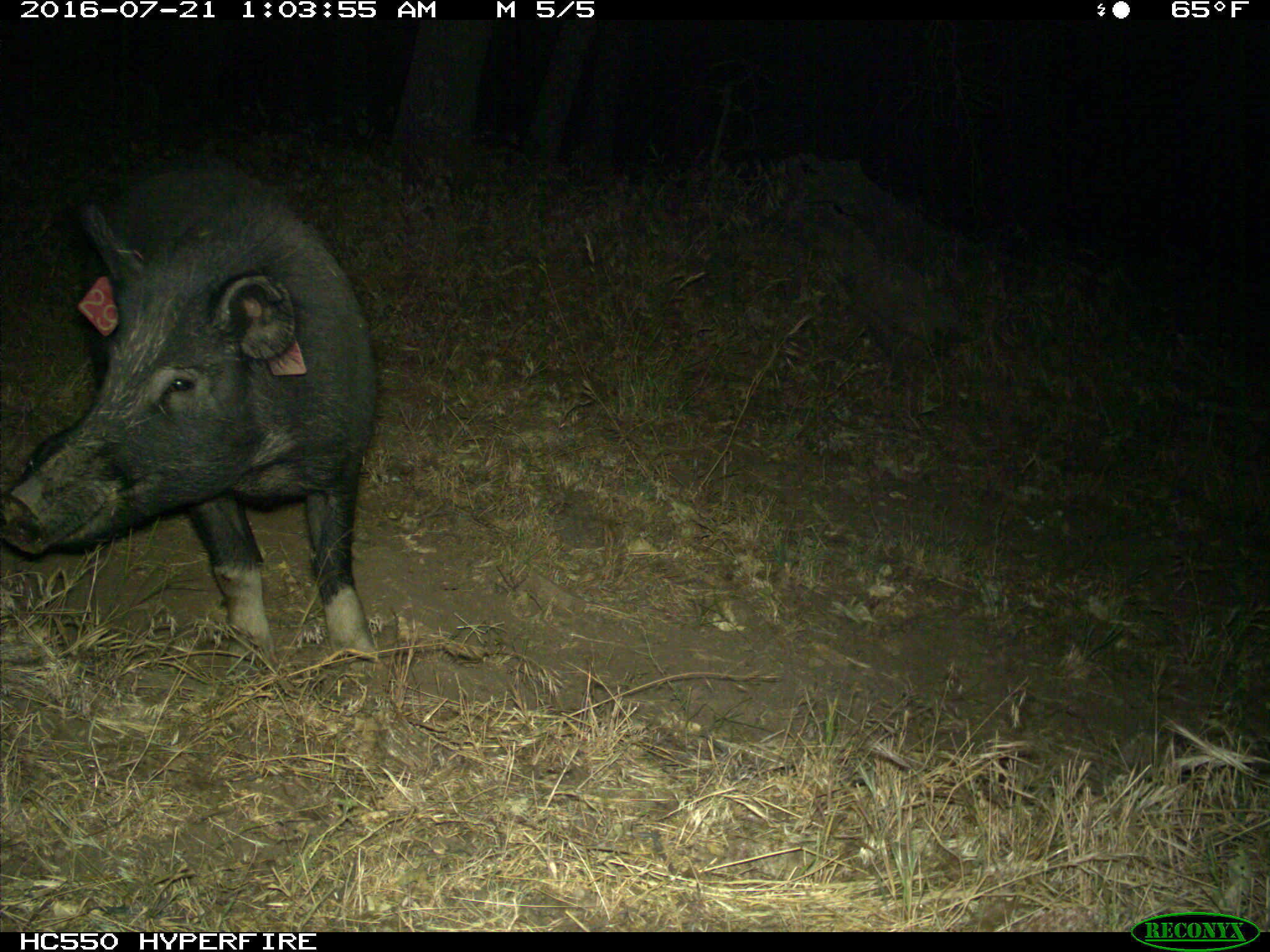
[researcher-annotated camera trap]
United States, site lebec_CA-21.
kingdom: Animalia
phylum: Chordata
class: Mammalia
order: Artiodactyla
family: Suidae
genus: Sus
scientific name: Sus scrofa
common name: wild boar